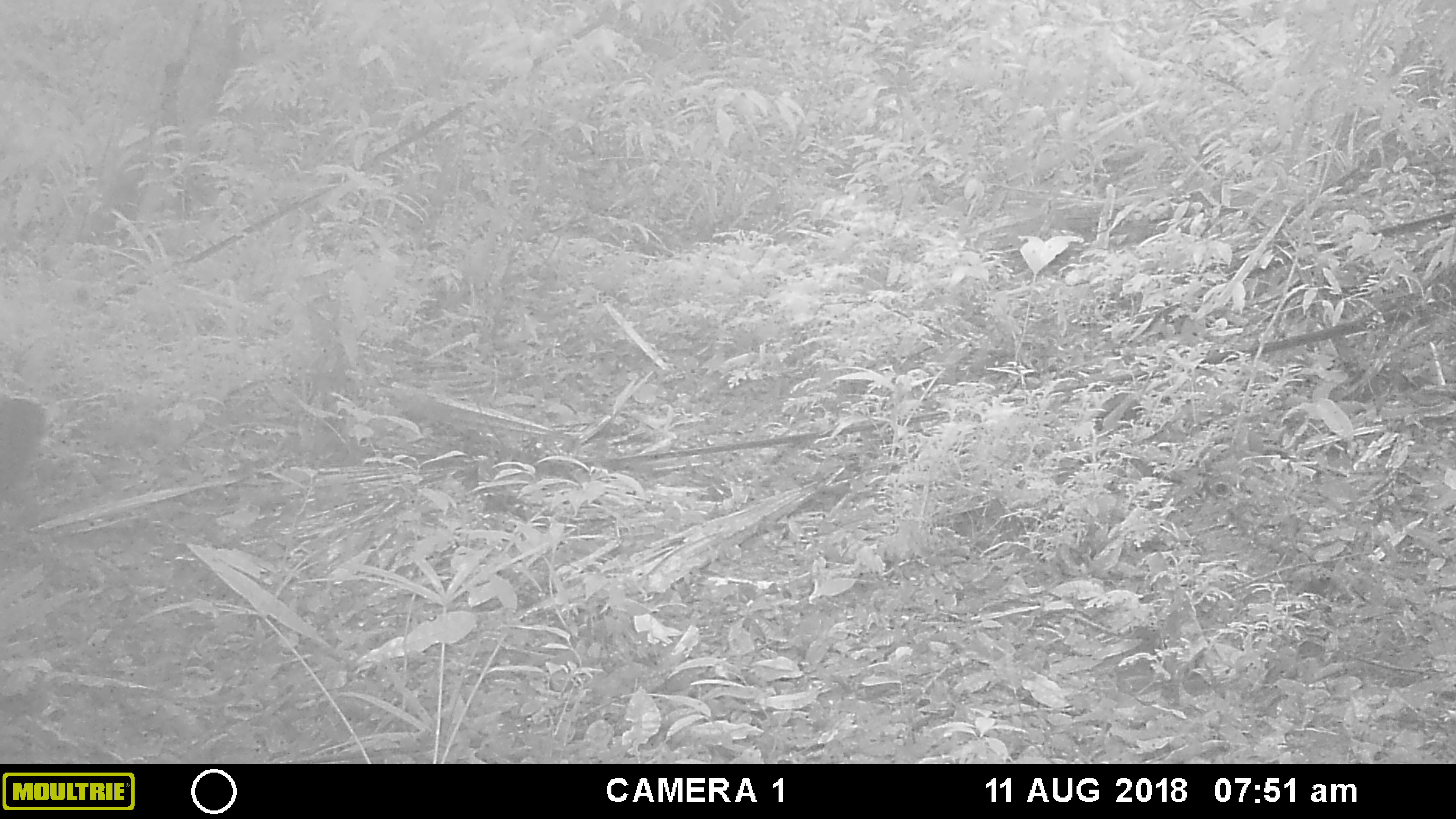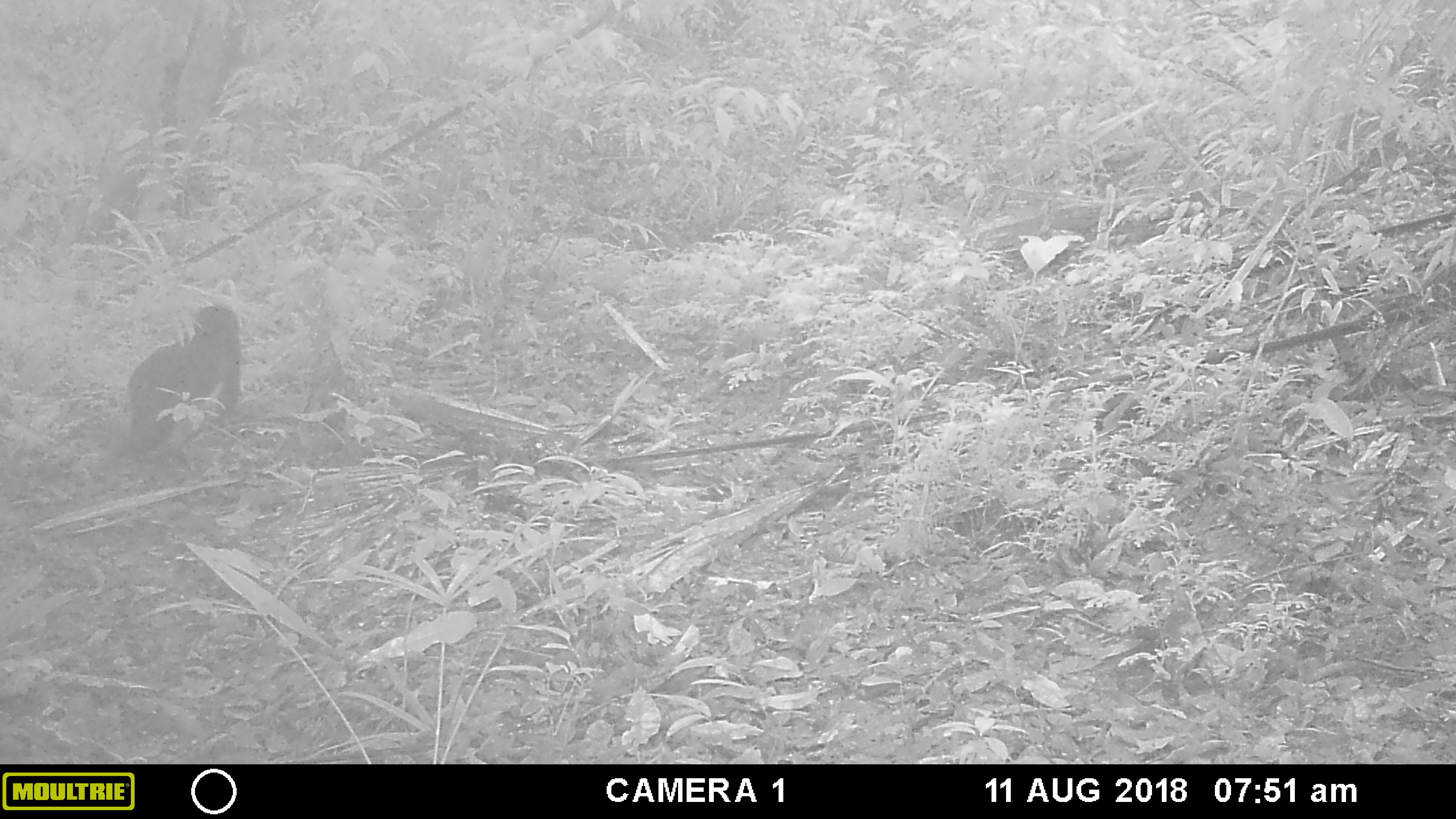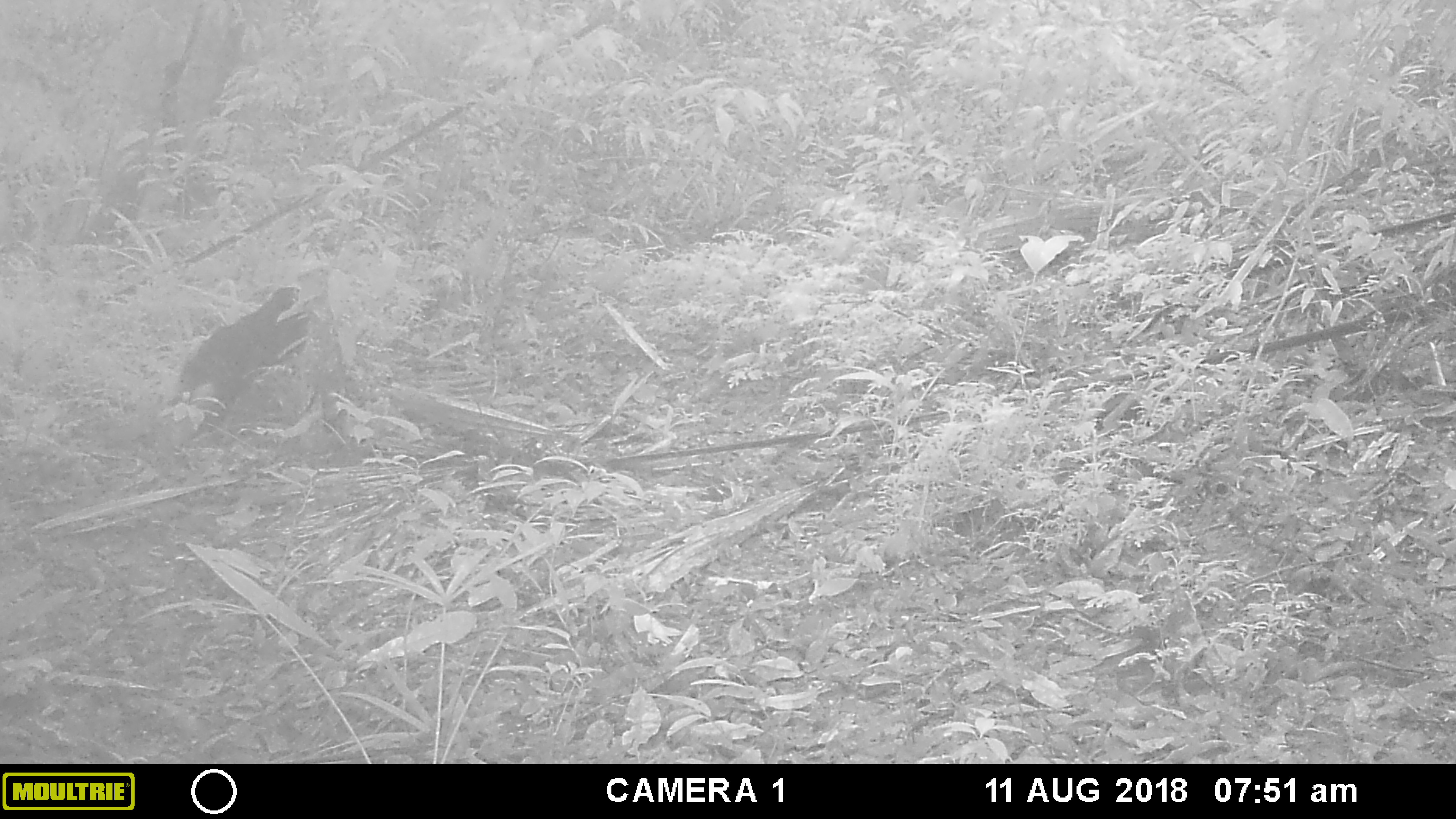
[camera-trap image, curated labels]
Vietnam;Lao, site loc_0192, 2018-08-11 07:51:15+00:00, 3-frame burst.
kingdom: Animalia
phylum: Chordata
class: Mammalia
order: Primates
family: Cercopithecidae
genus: Macaca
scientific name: Macaca arctoides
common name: stump-tailed macaque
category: stump tailed macaque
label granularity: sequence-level